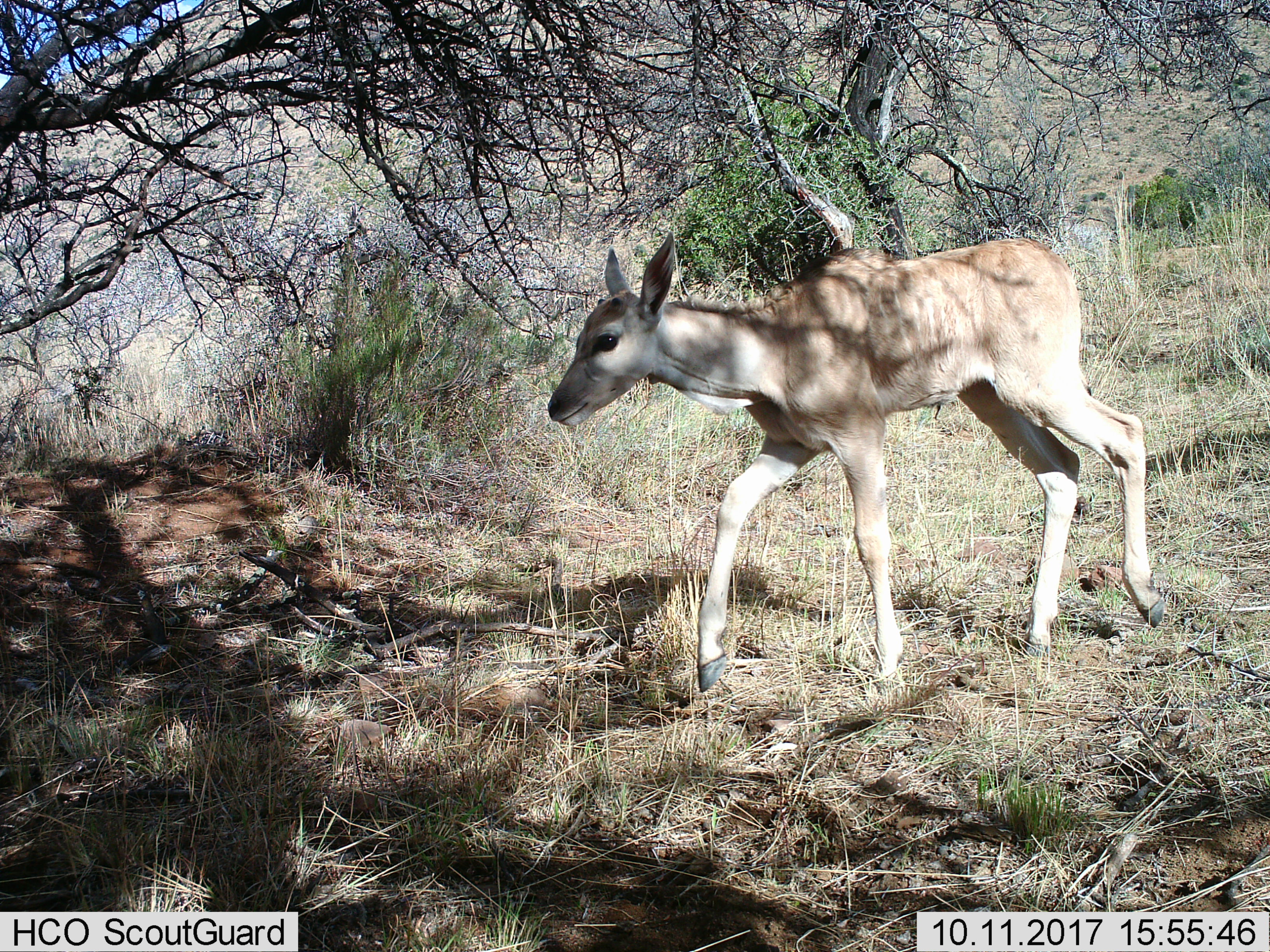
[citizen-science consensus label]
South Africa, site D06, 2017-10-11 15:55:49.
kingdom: Animalia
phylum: Chordata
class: Mammalia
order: Artiodactyla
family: Bovidae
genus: Tragelaphus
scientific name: Tragelaphus strepsiceros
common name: greater kudu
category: kudu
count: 1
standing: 0%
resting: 0%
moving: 100%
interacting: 0%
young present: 100%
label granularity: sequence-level